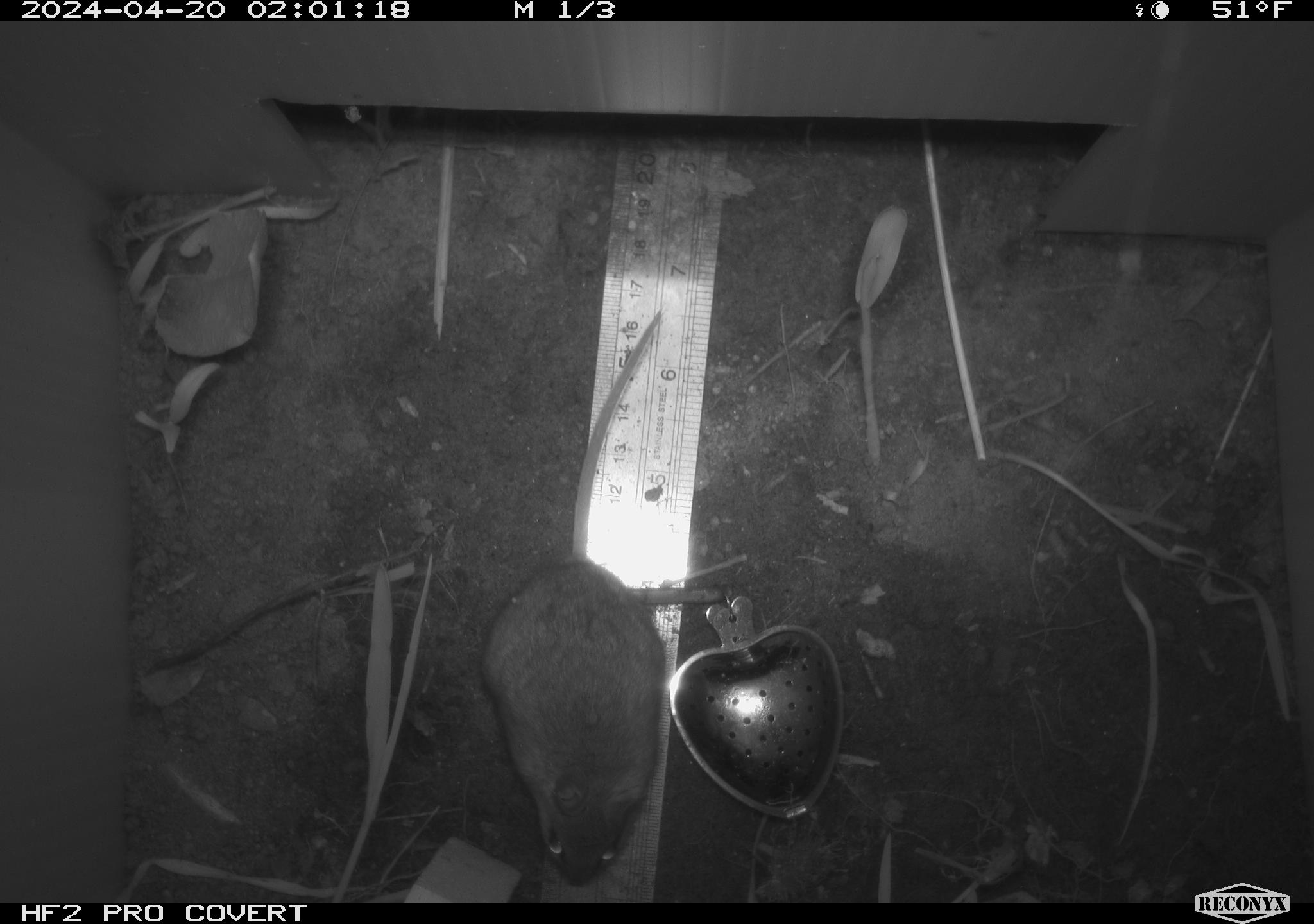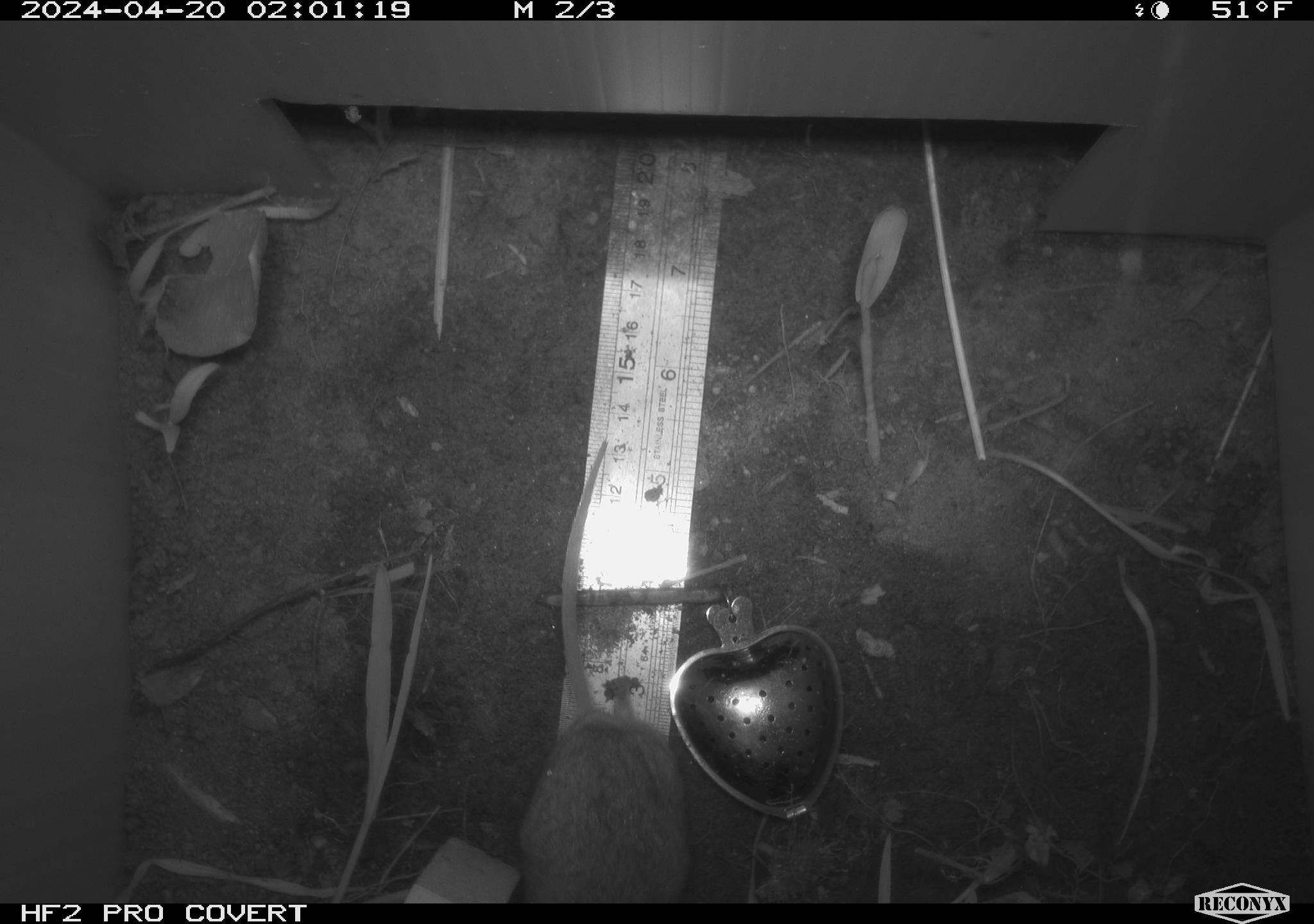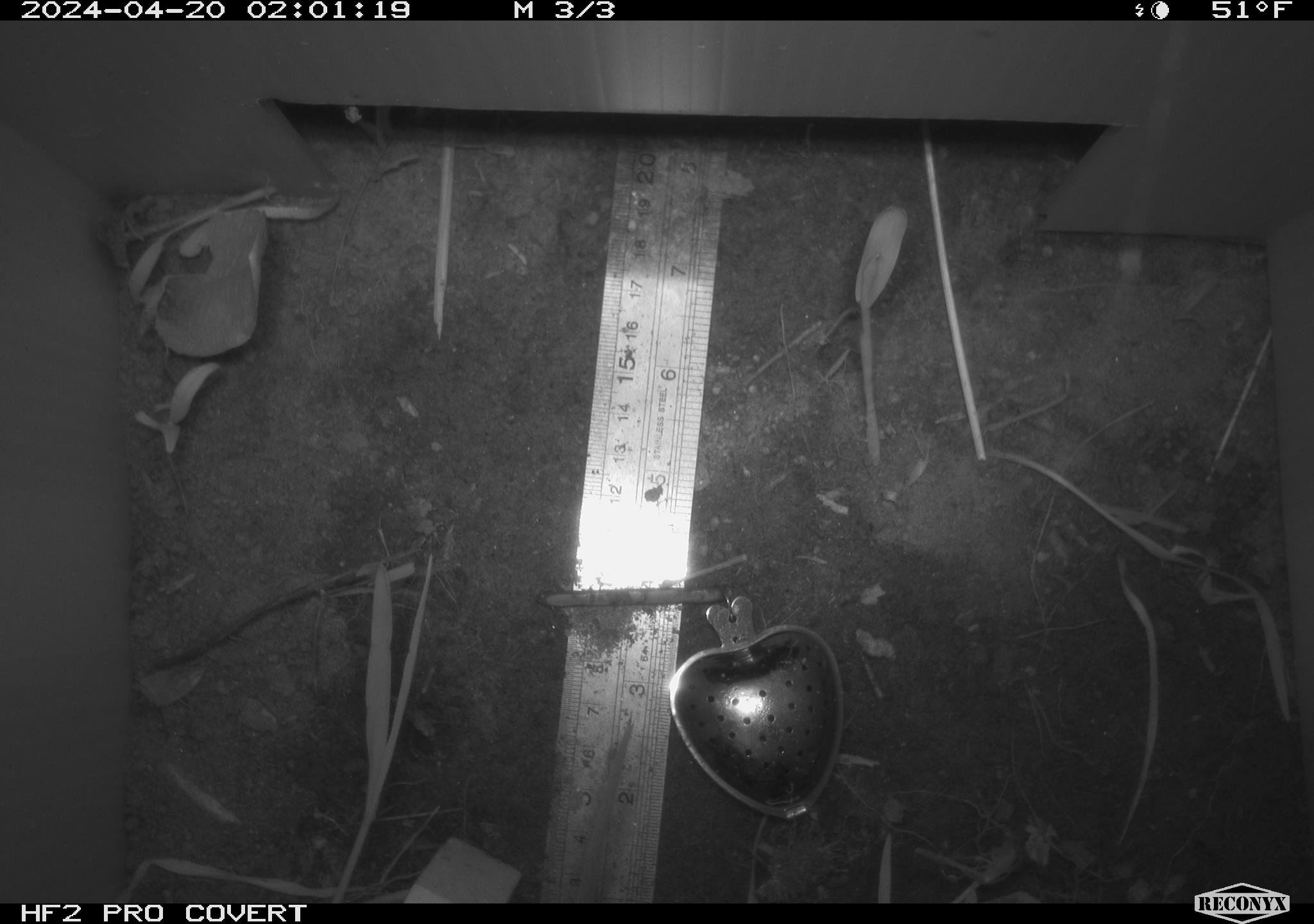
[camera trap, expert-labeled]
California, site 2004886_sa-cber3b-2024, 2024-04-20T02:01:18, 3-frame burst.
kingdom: Animalia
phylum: Chordata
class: Mammalia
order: Rodentia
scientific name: Rodentia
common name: mouse species